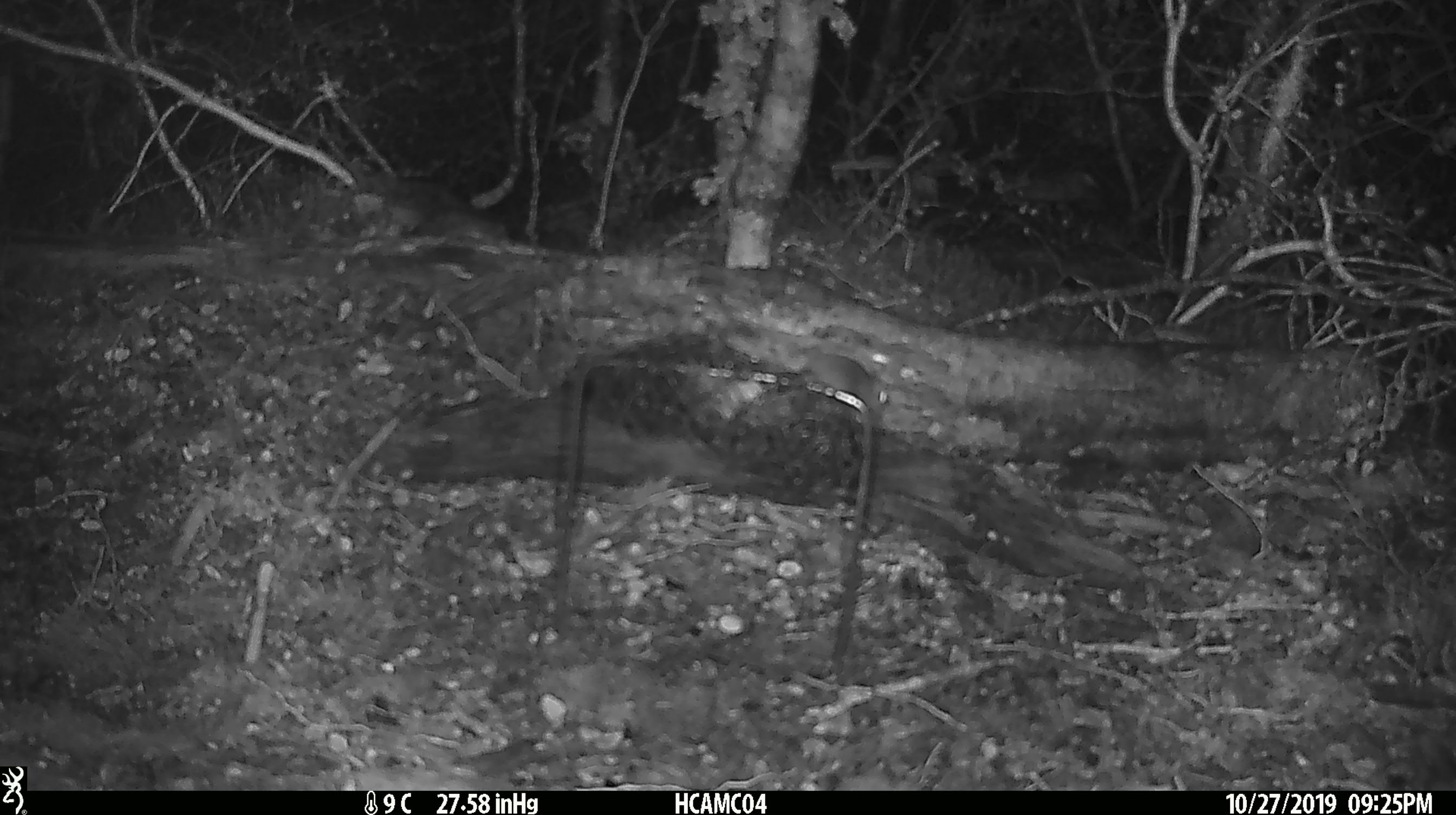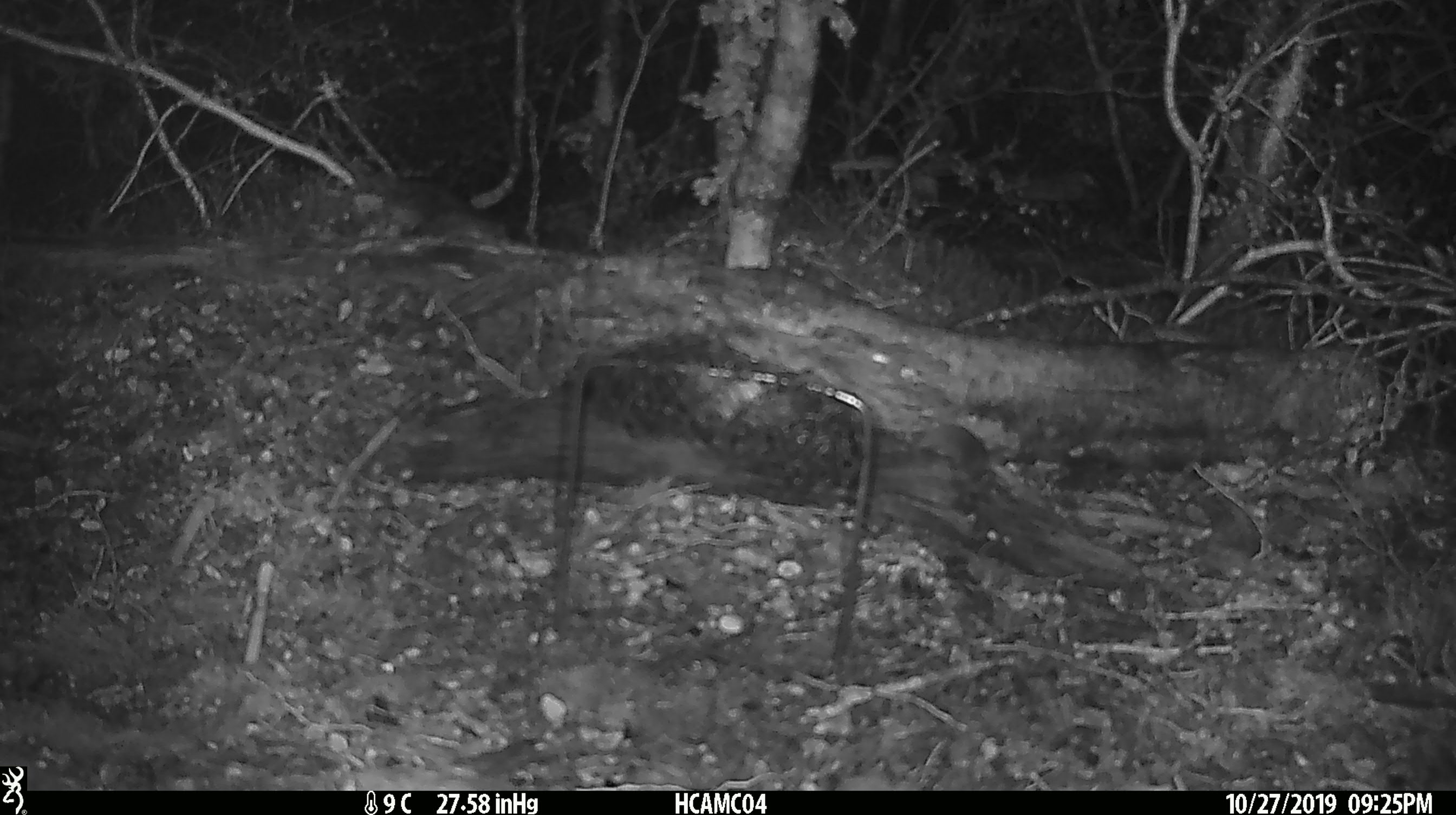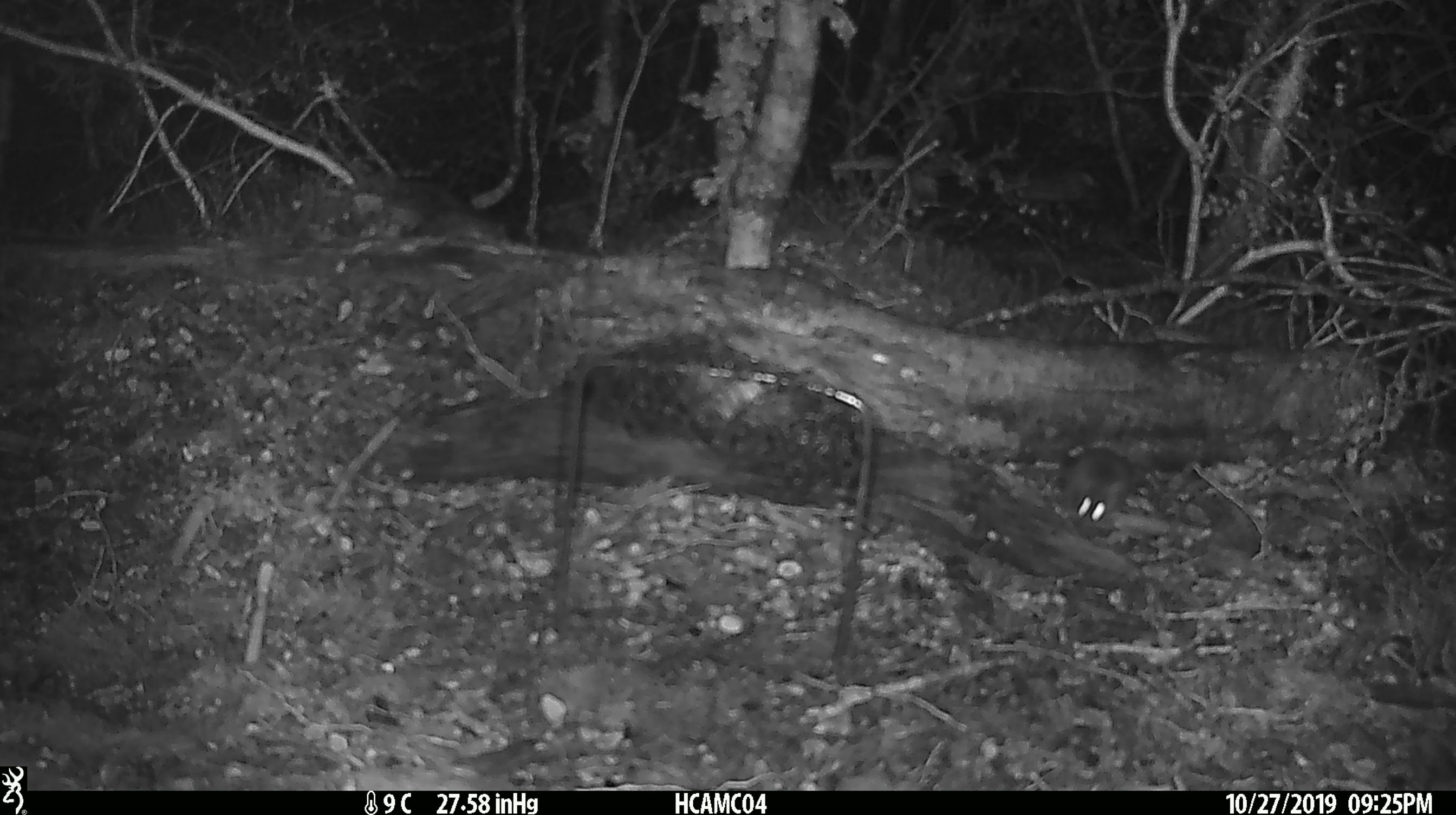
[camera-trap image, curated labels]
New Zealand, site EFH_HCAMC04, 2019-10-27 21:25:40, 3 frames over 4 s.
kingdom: Animalia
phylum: Chordata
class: Mammalia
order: Rodentia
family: Muridae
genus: Mus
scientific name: Mus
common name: mouse